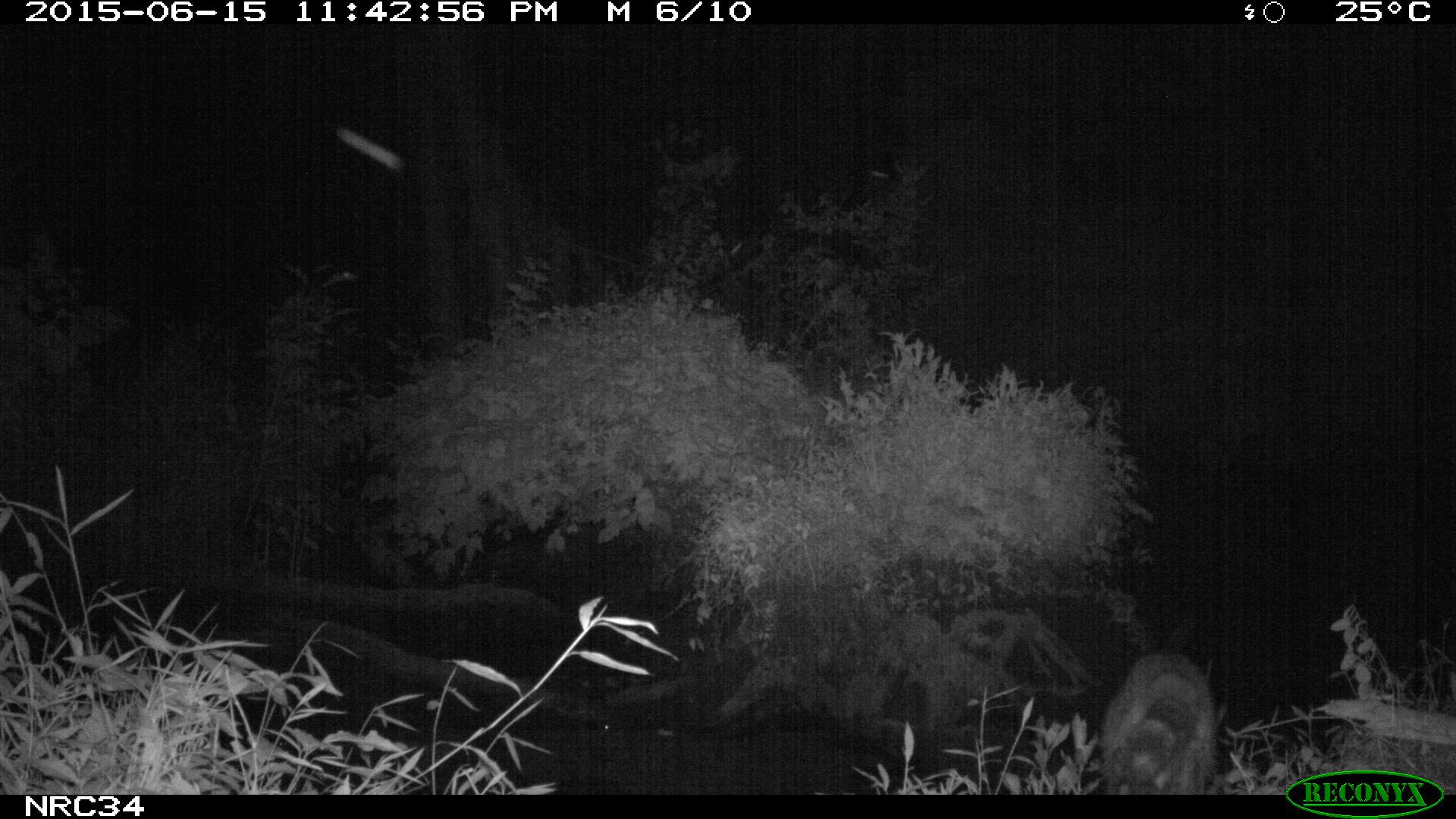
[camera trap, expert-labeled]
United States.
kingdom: Animalia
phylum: Chordata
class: Mammalia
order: Carnivora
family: Procyonidae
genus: Procyon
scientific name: Procyon lotor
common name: northern raccoon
Northern Raccoon (Procyon lotor).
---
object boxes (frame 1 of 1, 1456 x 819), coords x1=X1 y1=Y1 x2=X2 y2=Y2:
Northern Raccoon: x1=1083 y1=645 x2=1231 y2=792